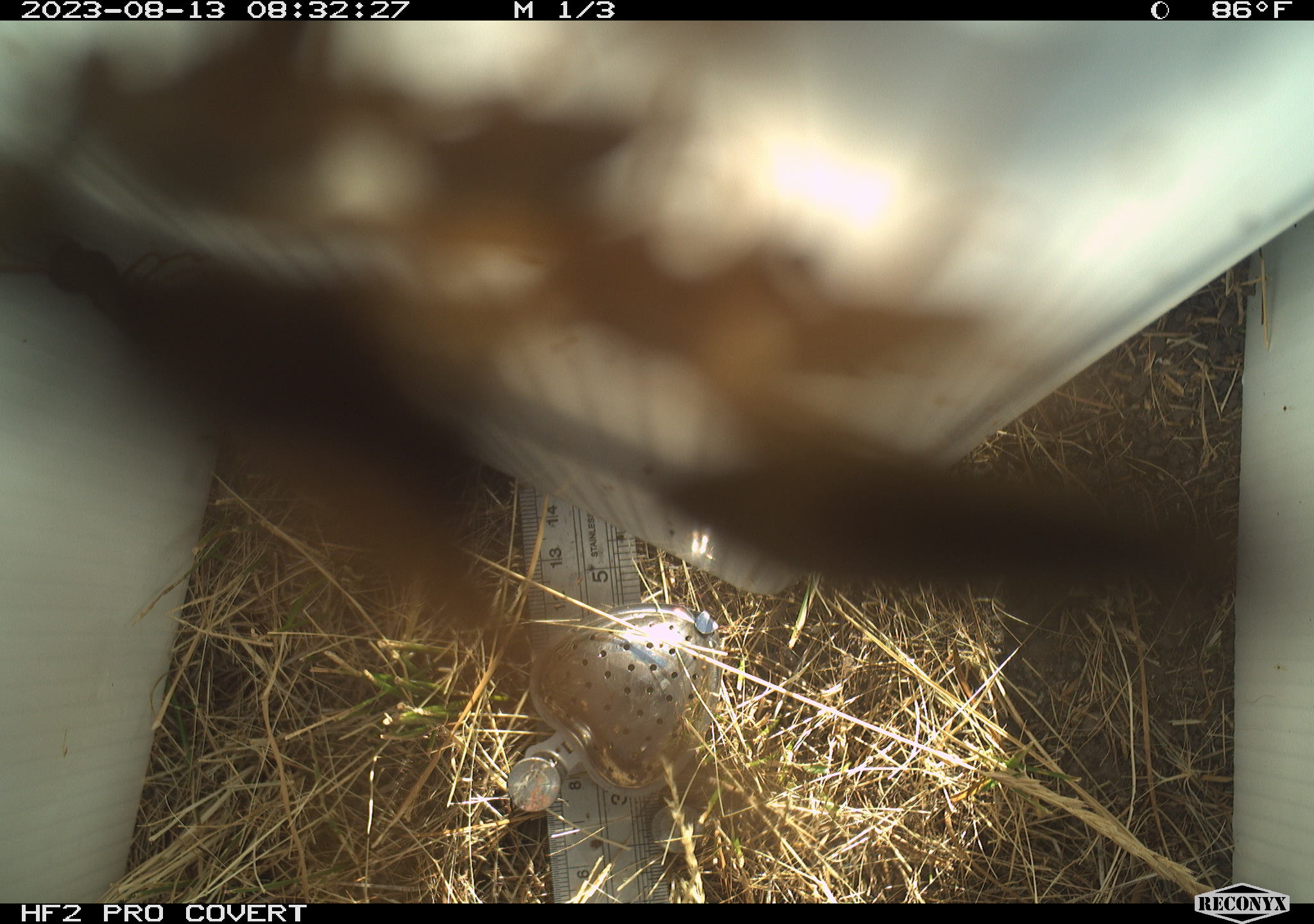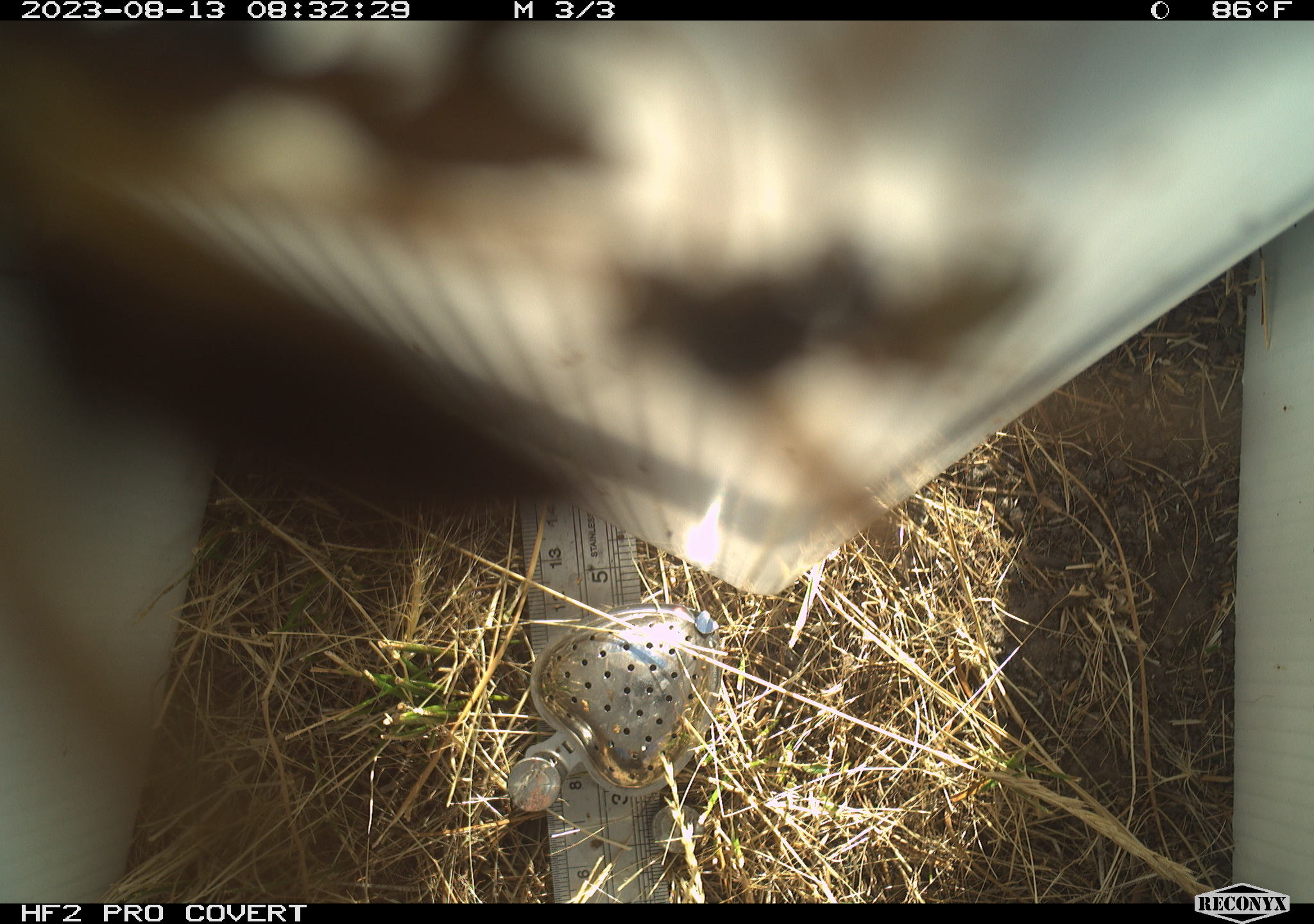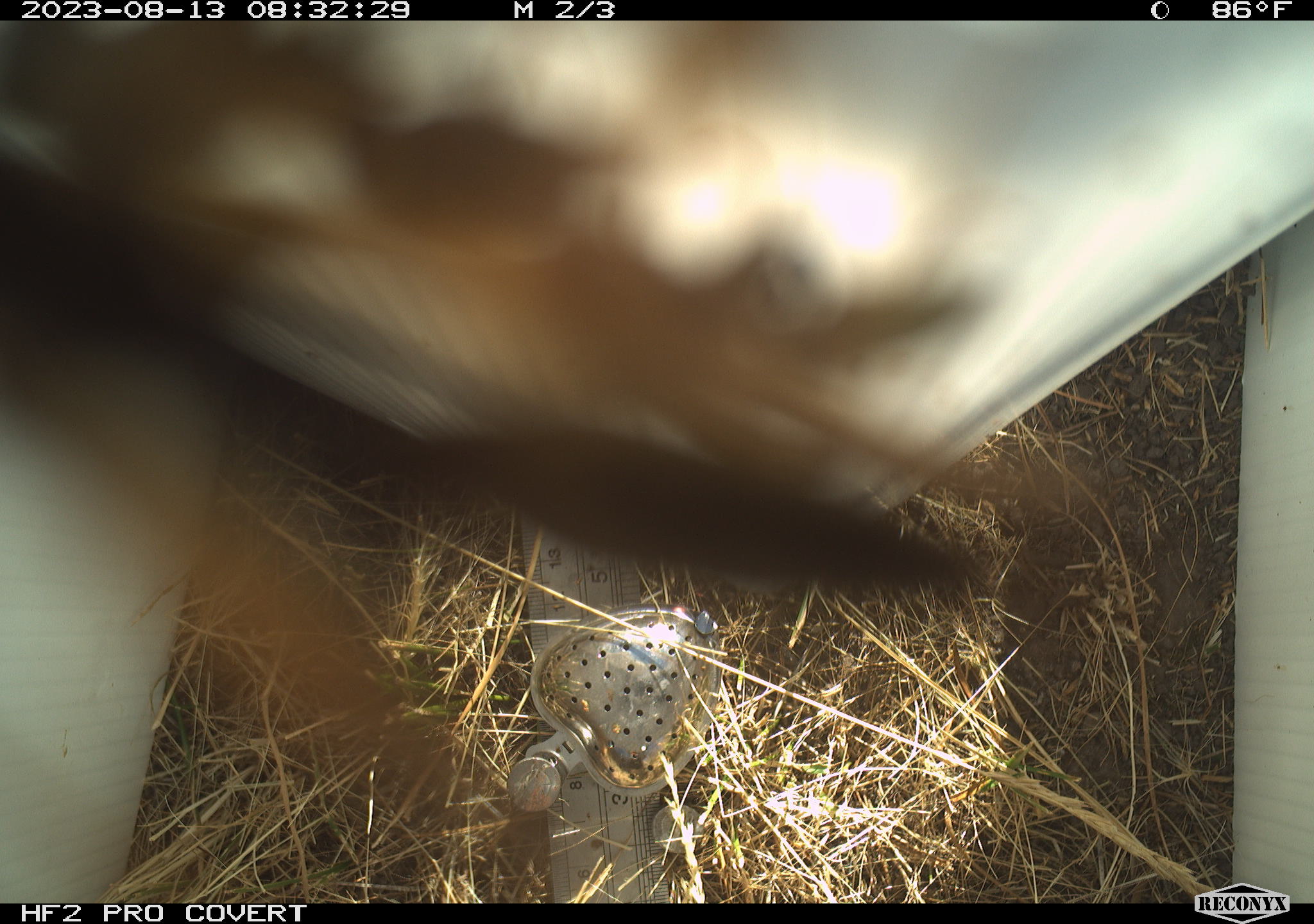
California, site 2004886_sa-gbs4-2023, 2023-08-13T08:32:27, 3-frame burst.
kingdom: Animalia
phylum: Arthropoda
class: Insecta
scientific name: Insecta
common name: insect